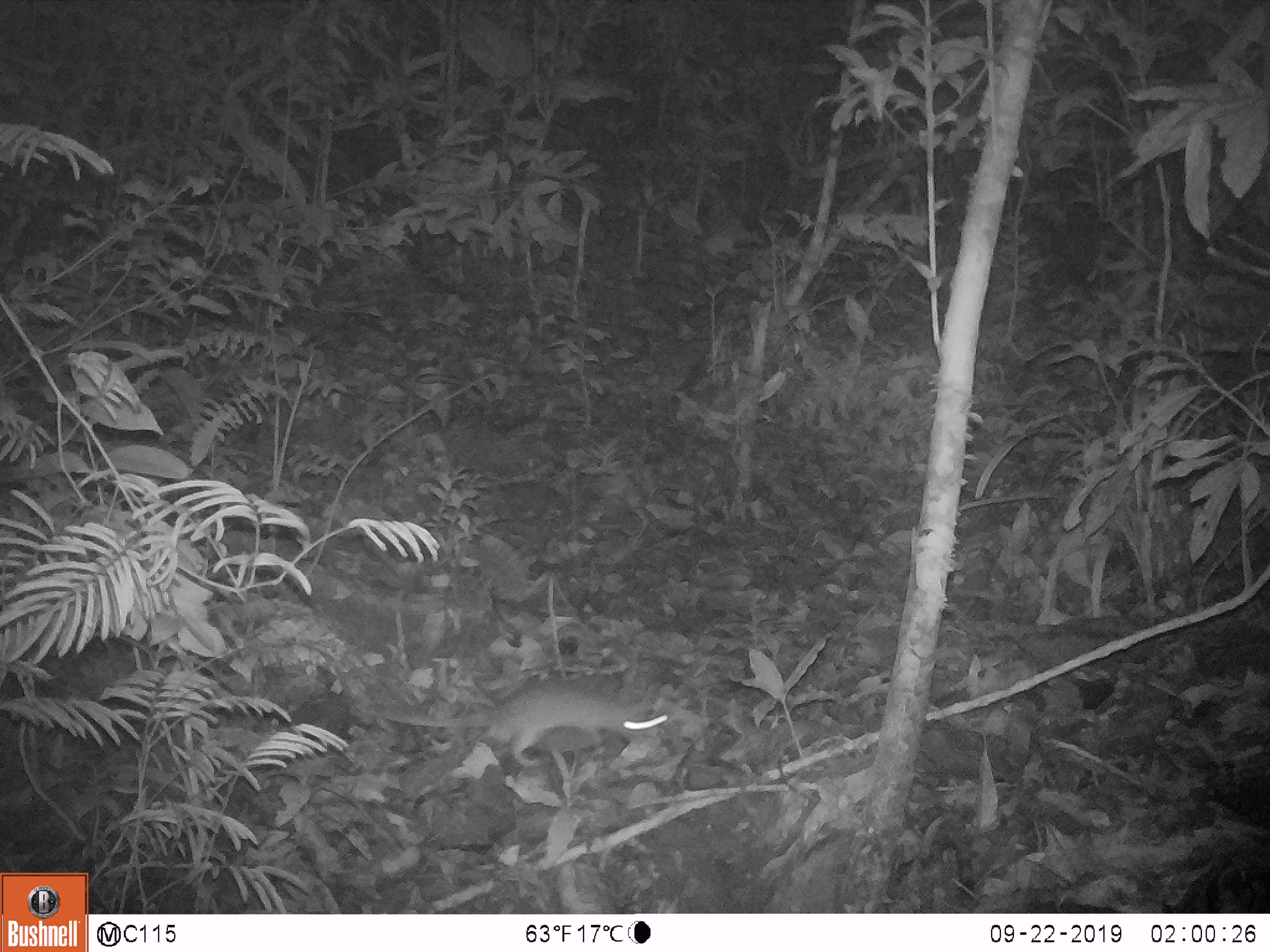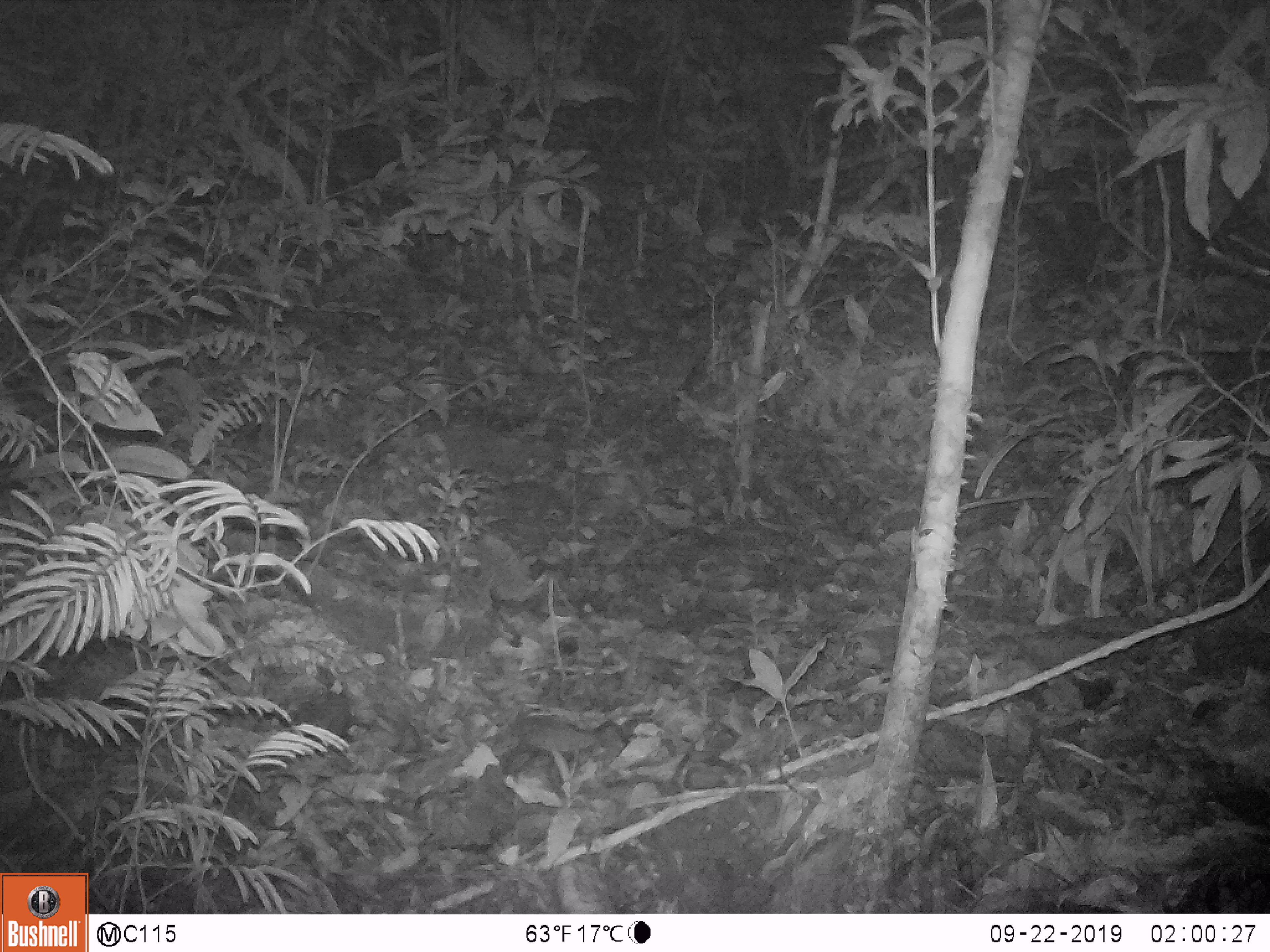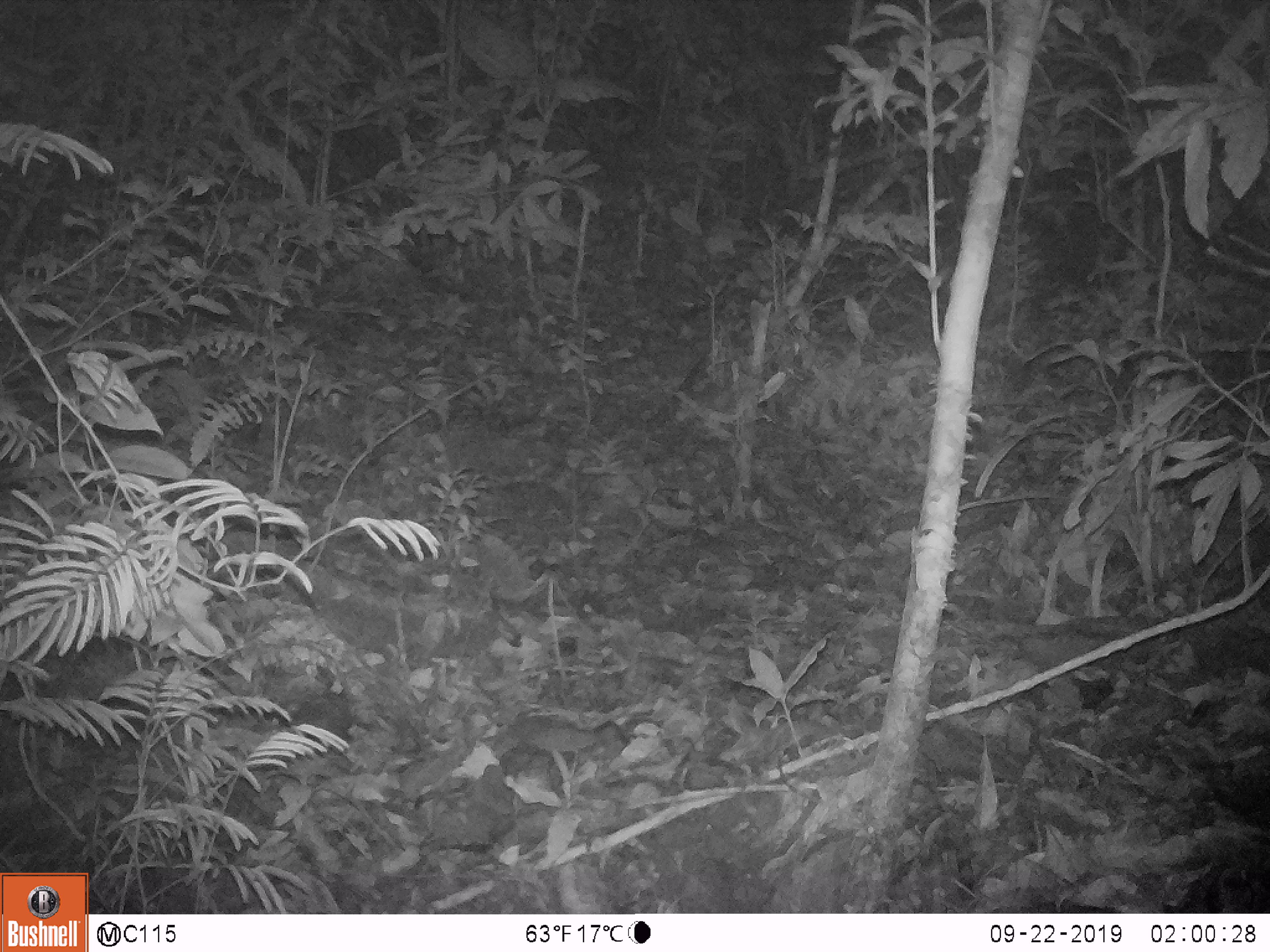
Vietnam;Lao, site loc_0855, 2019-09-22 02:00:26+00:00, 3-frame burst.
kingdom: Animalia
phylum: Chordata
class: Mammalia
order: Rodentia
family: Muridae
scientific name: Muridae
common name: old-world mice and rats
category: unidentified murid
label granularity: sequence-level